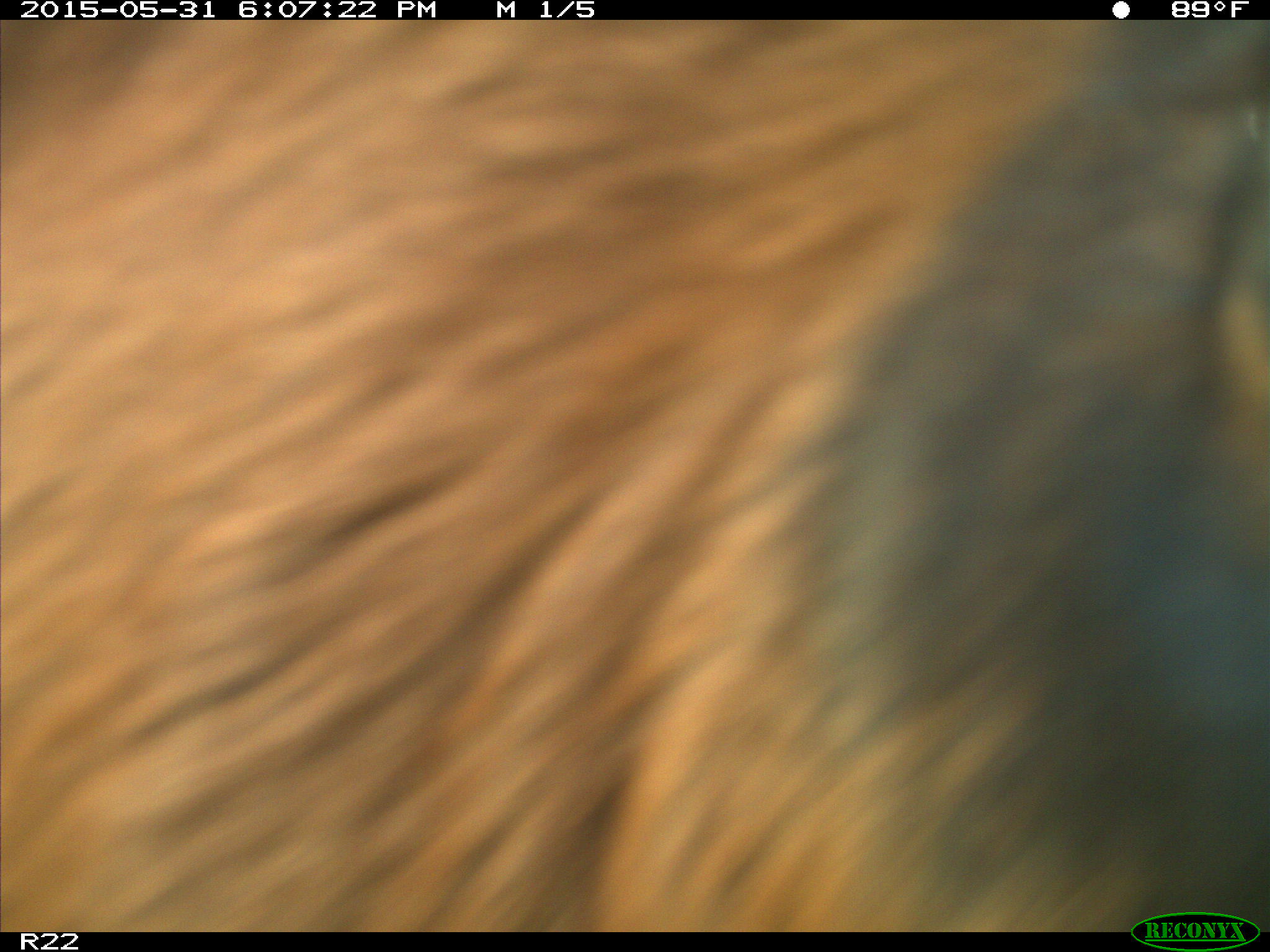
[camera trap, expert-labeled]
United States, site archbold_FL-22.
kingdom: Animalia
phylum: Chordata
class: Mammalia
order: Artiodactyla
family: Bovidae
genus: Bos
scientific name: Bos taurus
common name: domestic cow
Bos taurus (domestic cow).